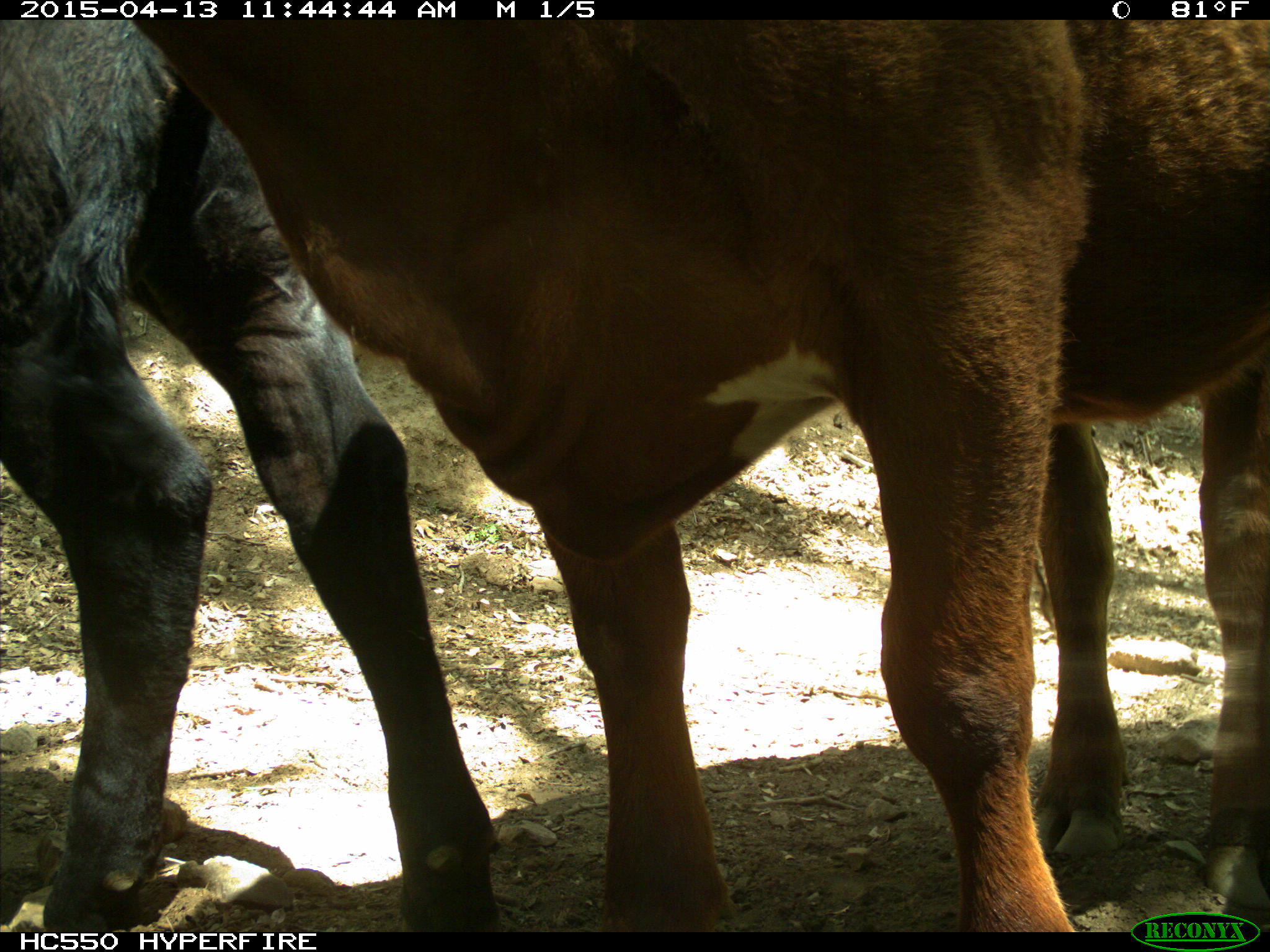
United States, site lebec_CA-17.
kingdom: Animalia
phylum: Chordata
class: Mammalia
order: Artiodactyla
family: Bovidae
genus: Bos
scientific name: Bos taurus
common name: domestic cow